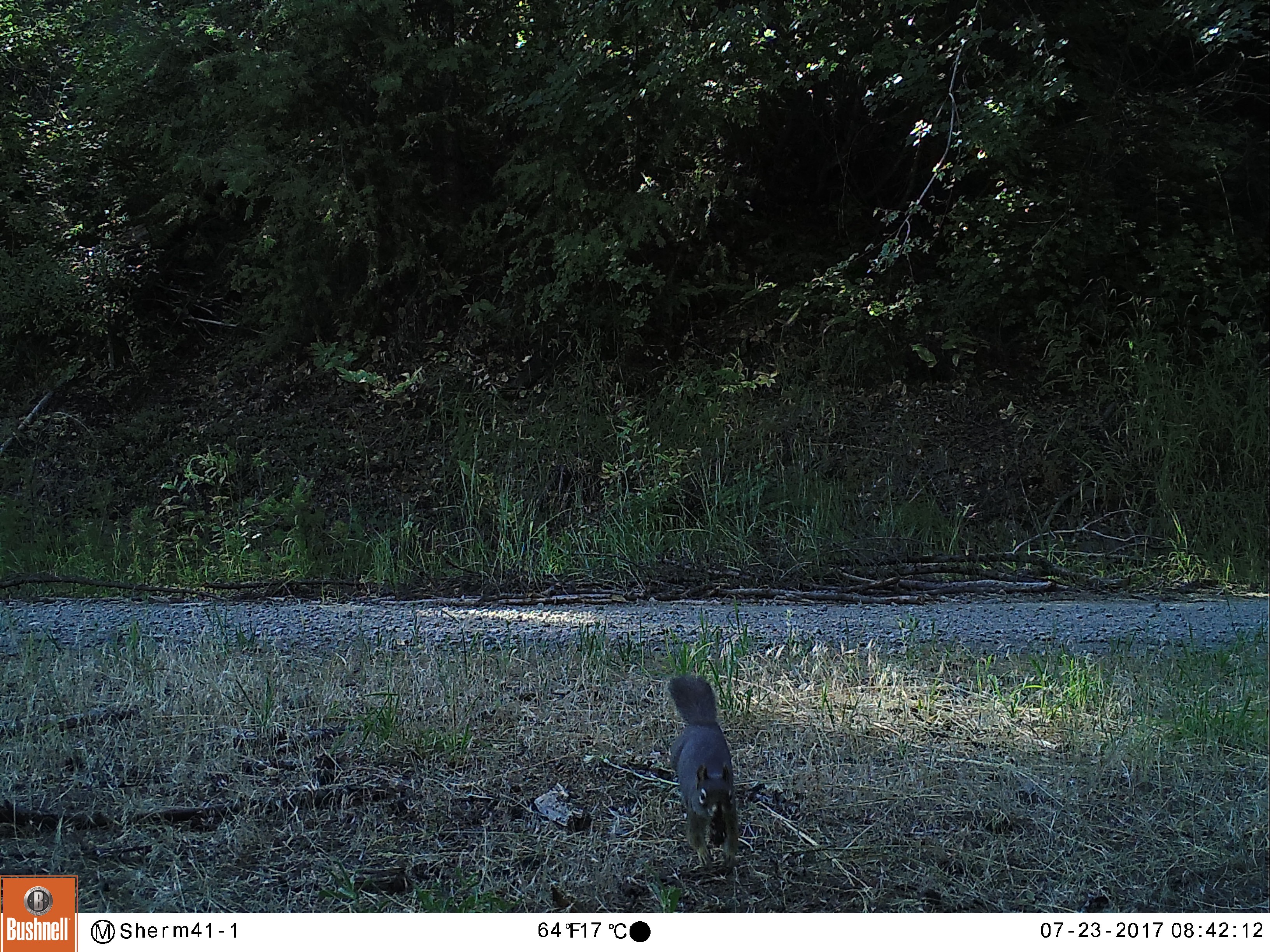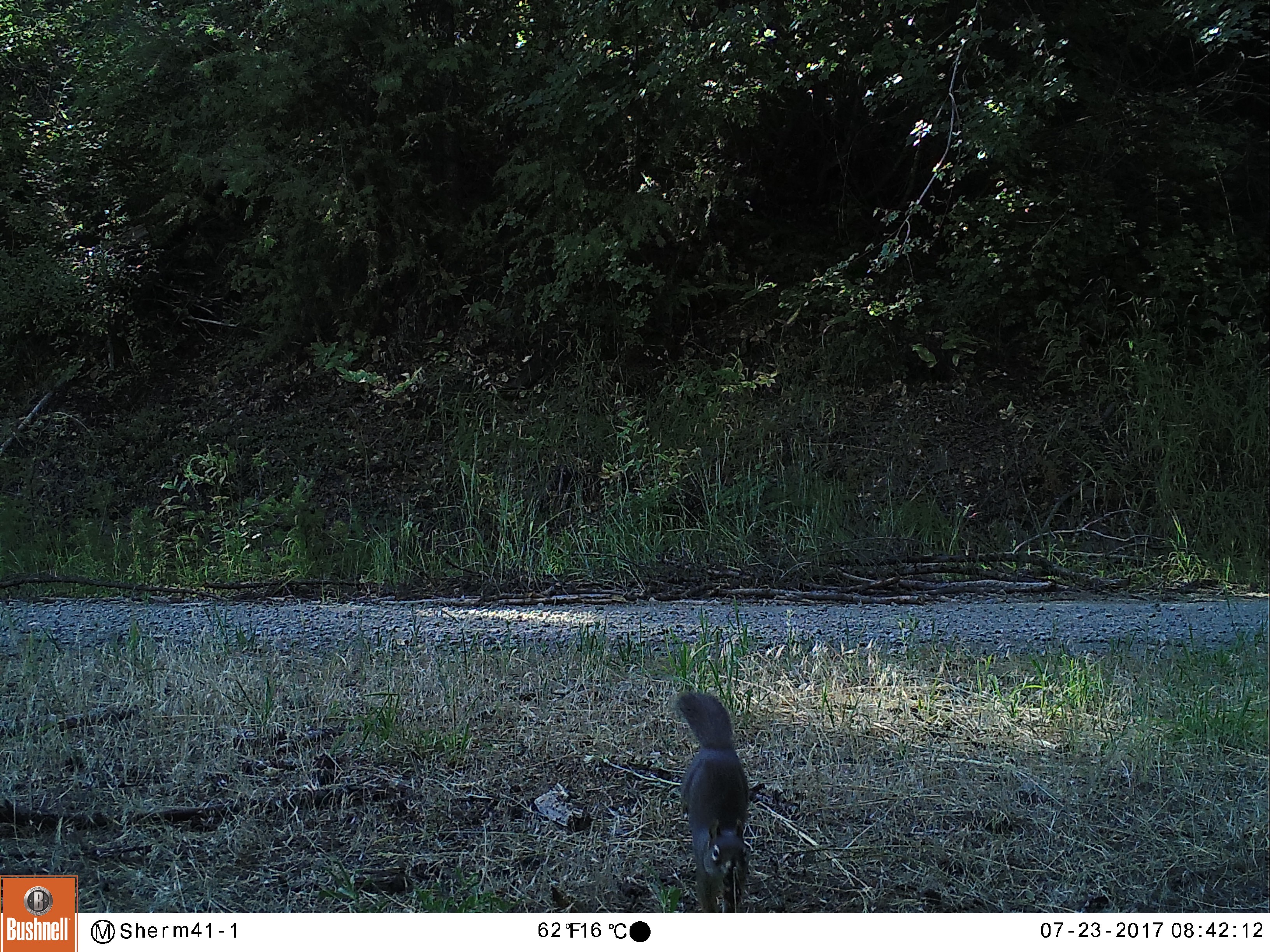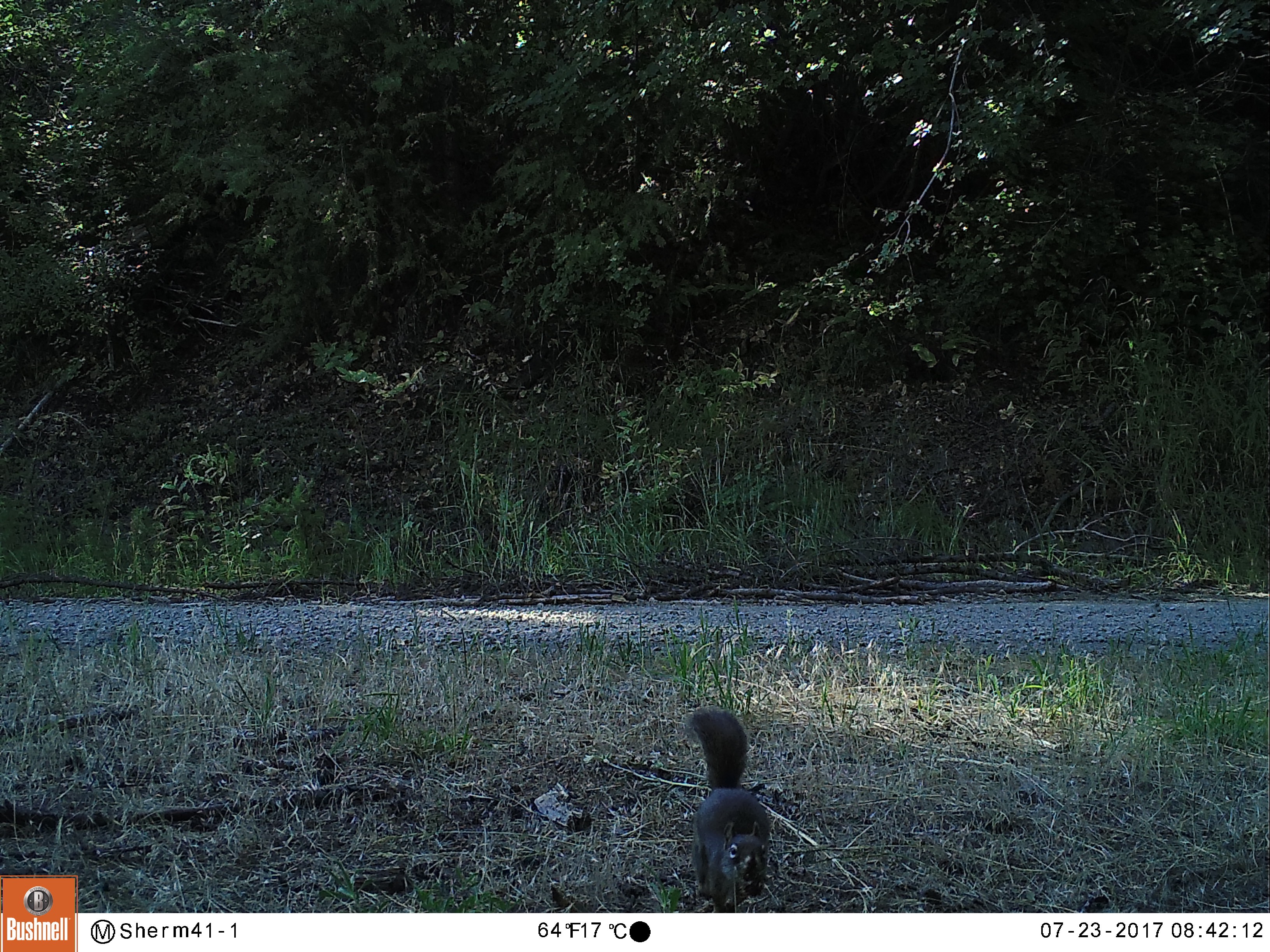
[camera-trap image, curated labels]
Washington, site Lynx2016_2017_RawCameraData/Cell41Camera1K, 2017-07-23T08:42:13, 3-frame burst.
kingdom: Animalia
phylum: Chordata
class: Mammalia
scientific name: Mammalia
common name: small mammal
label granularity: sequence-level